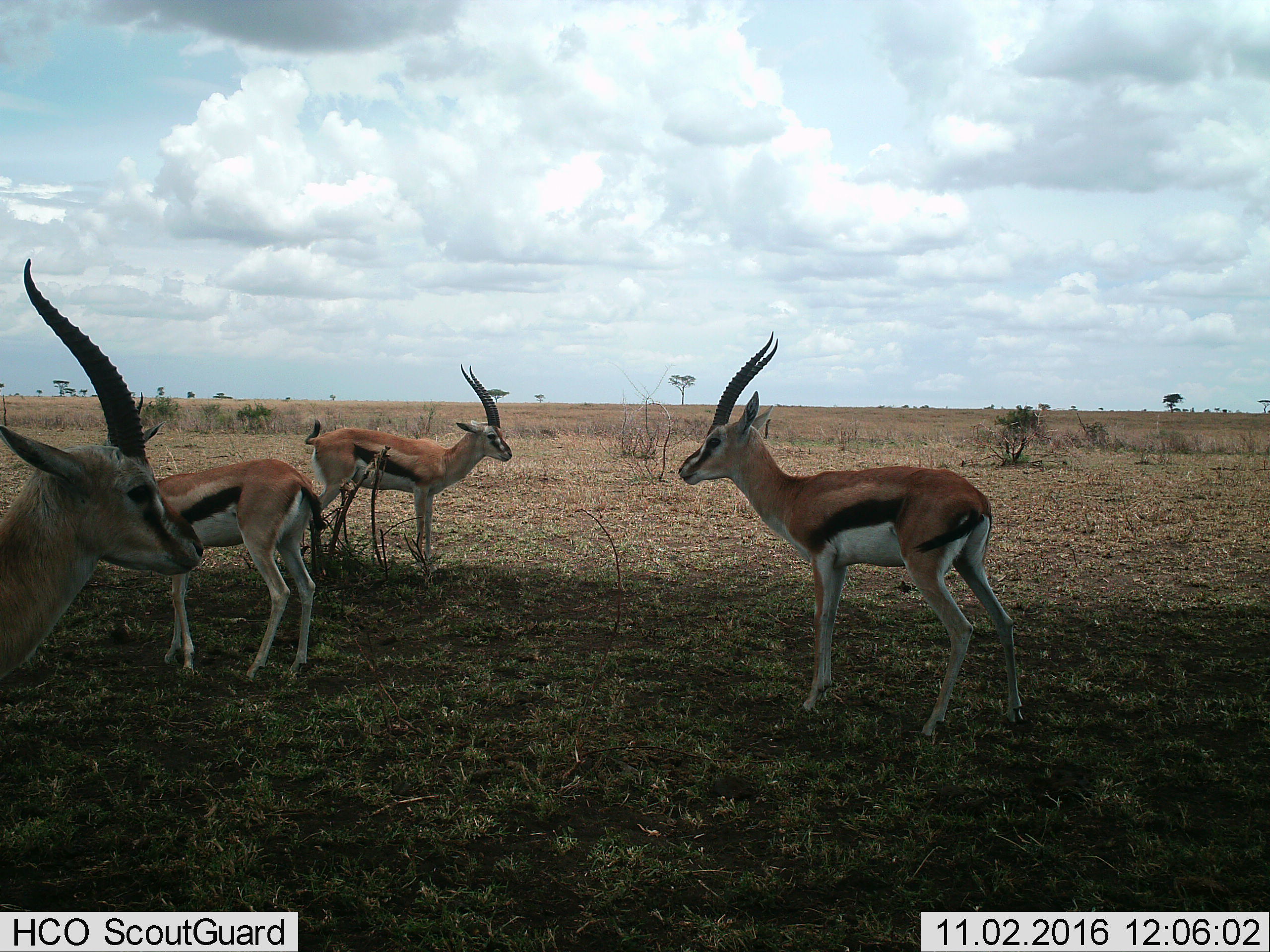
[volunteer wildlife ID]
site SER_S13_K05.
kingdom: Animalia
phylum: Chordata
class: Mammalia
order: Artiodactyla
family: Bovidae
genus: Eudorcas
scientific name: Eudorcas thomsonii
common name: thomson's gazelle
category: gazellethomsons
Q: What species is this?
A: Gazellethomsons (thomson's gazelle) (Eudorcas thomsonii).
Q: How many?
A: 4.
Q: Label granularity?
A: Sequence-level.